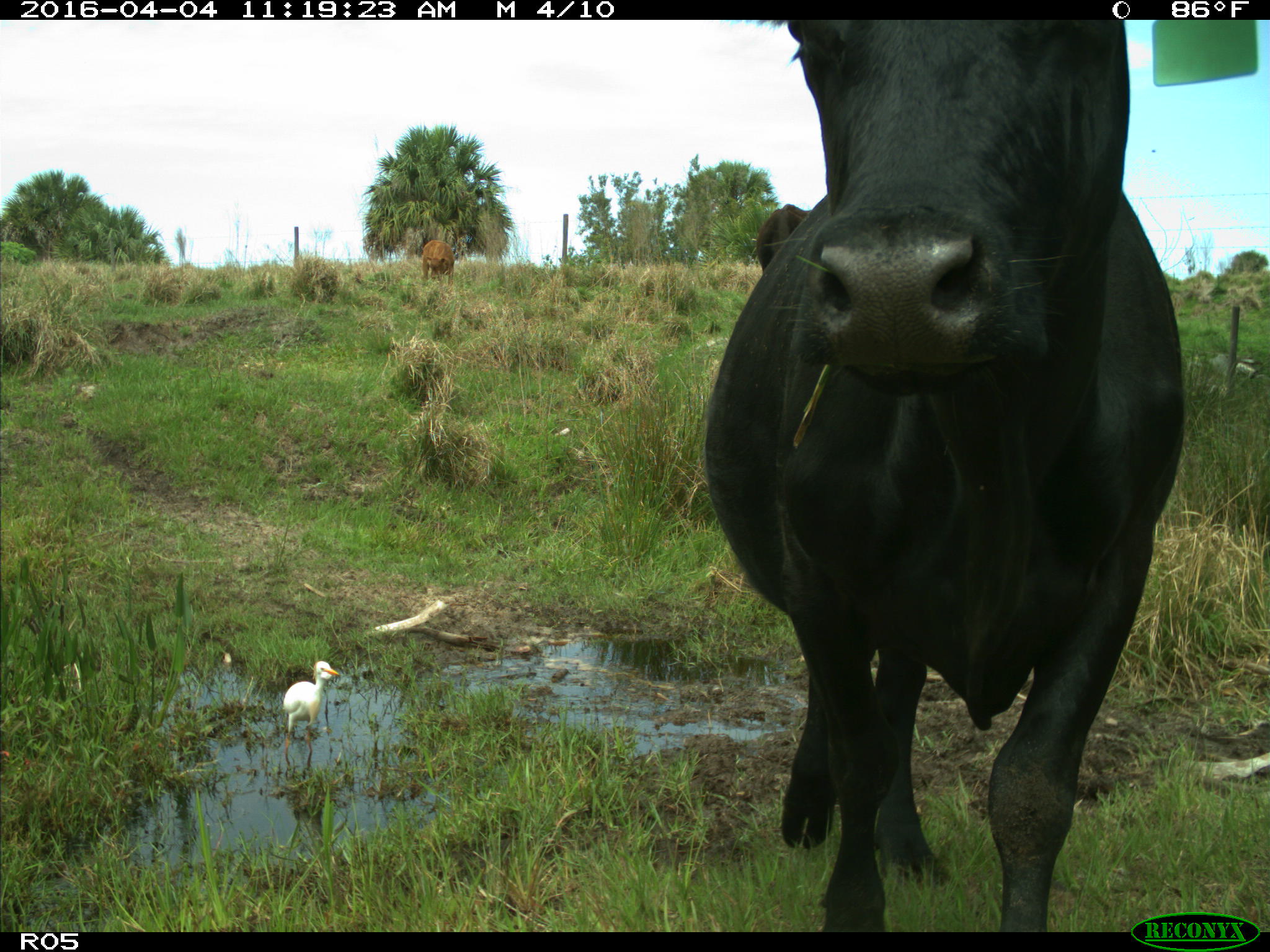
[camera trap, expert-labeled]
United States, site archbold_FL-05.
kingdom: Animalia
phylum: Chordata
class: Mammalia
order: Artiodactyla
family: Bovidae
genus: Bos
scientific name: Bos taurus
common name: domestic cow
Bos taurus (domestic cow).